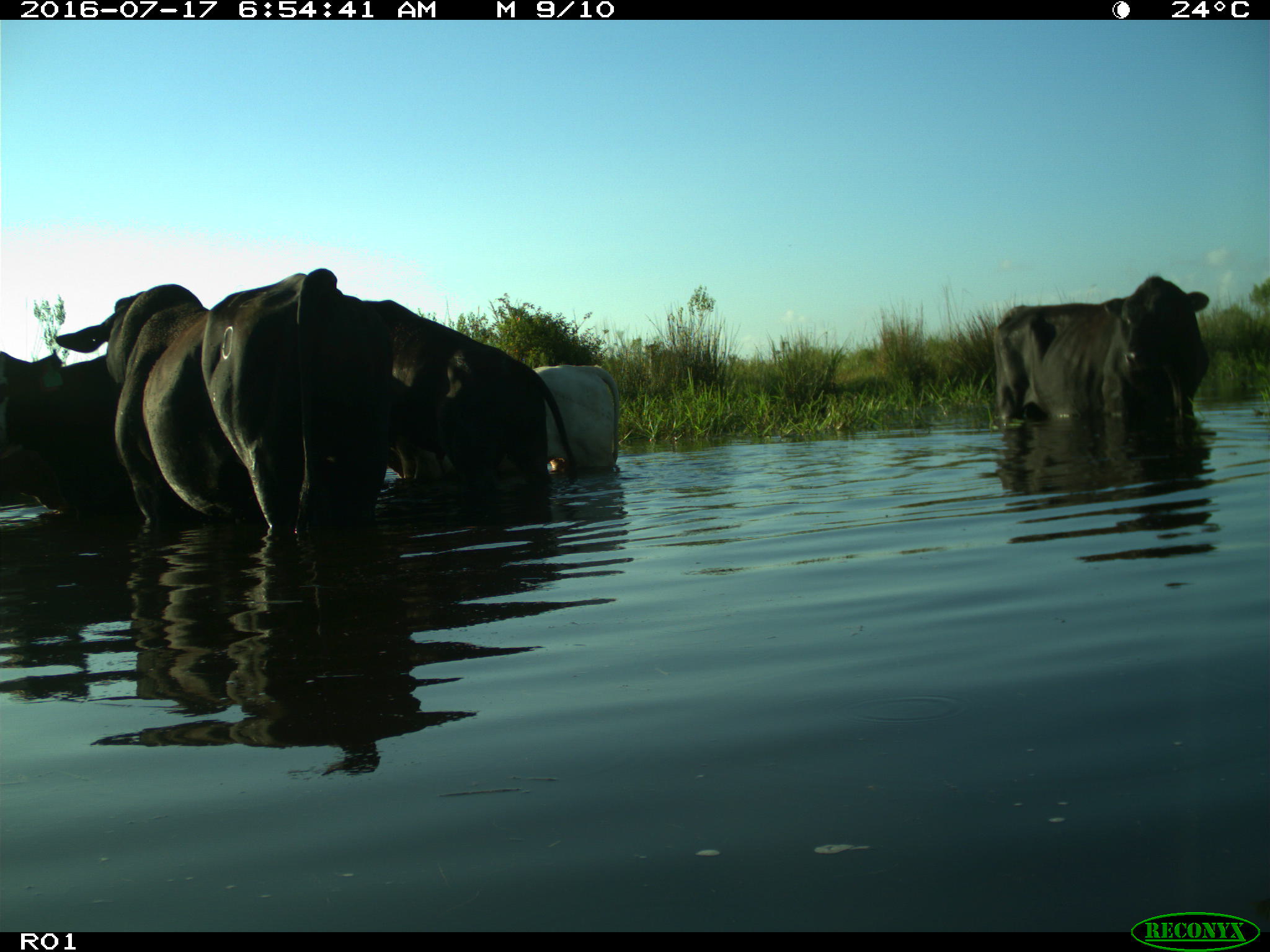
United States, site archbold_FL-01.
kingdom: Animalia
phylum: Chordata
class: Mammalia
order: Artiodactyla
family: Bovidae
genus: Bos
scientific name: Bos taurus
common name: domestic cow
Bos taurus (domestic cow).